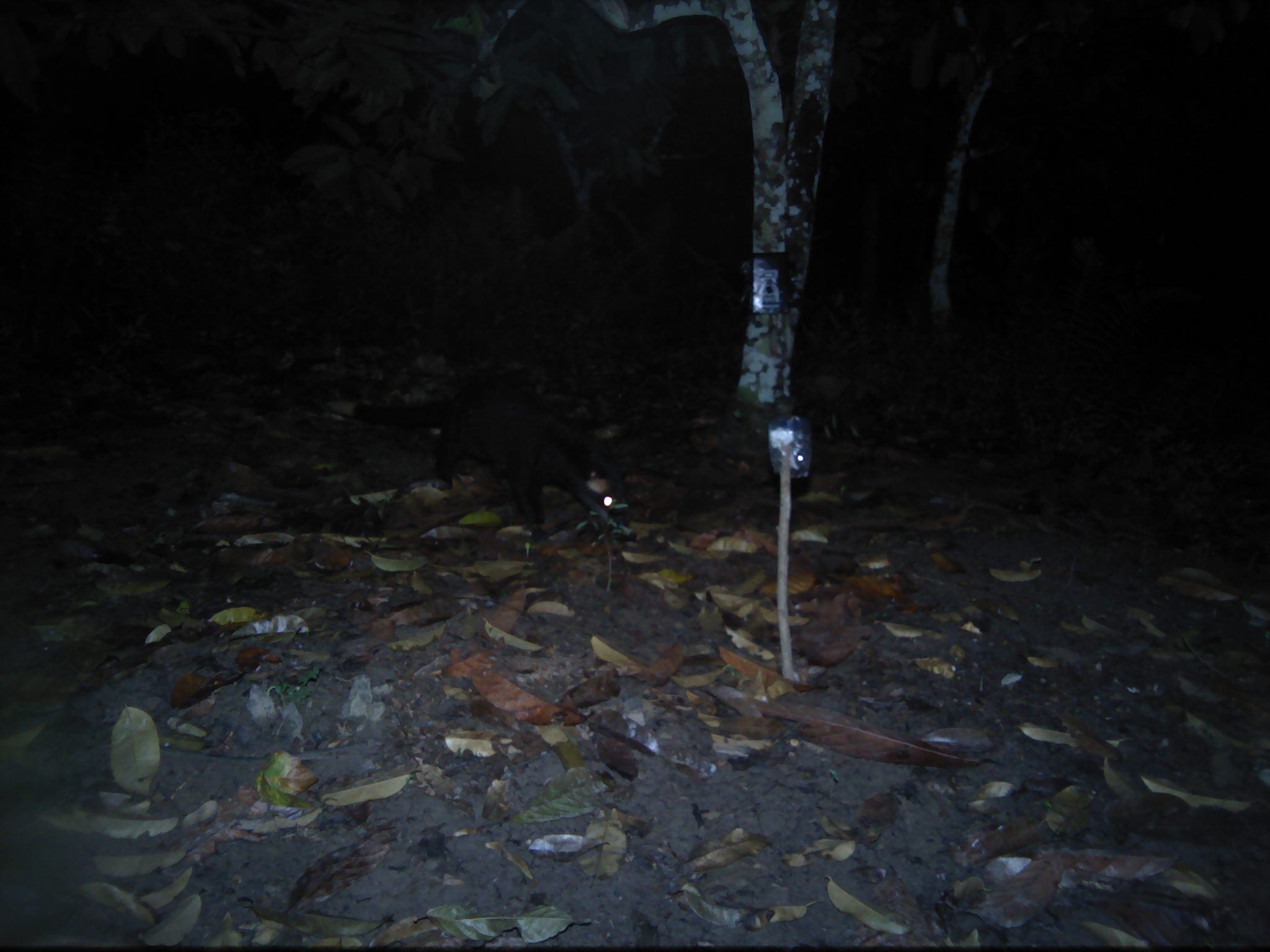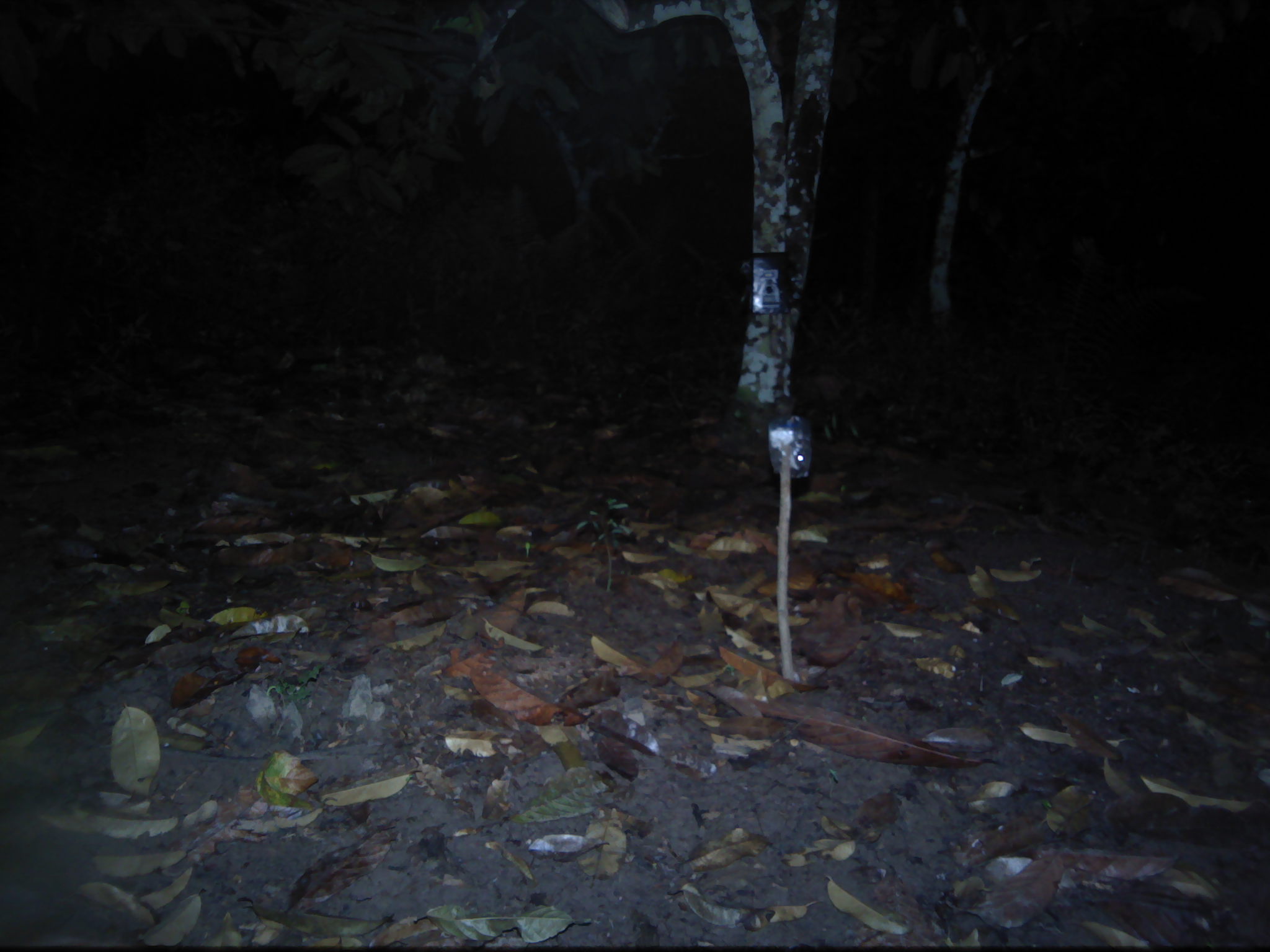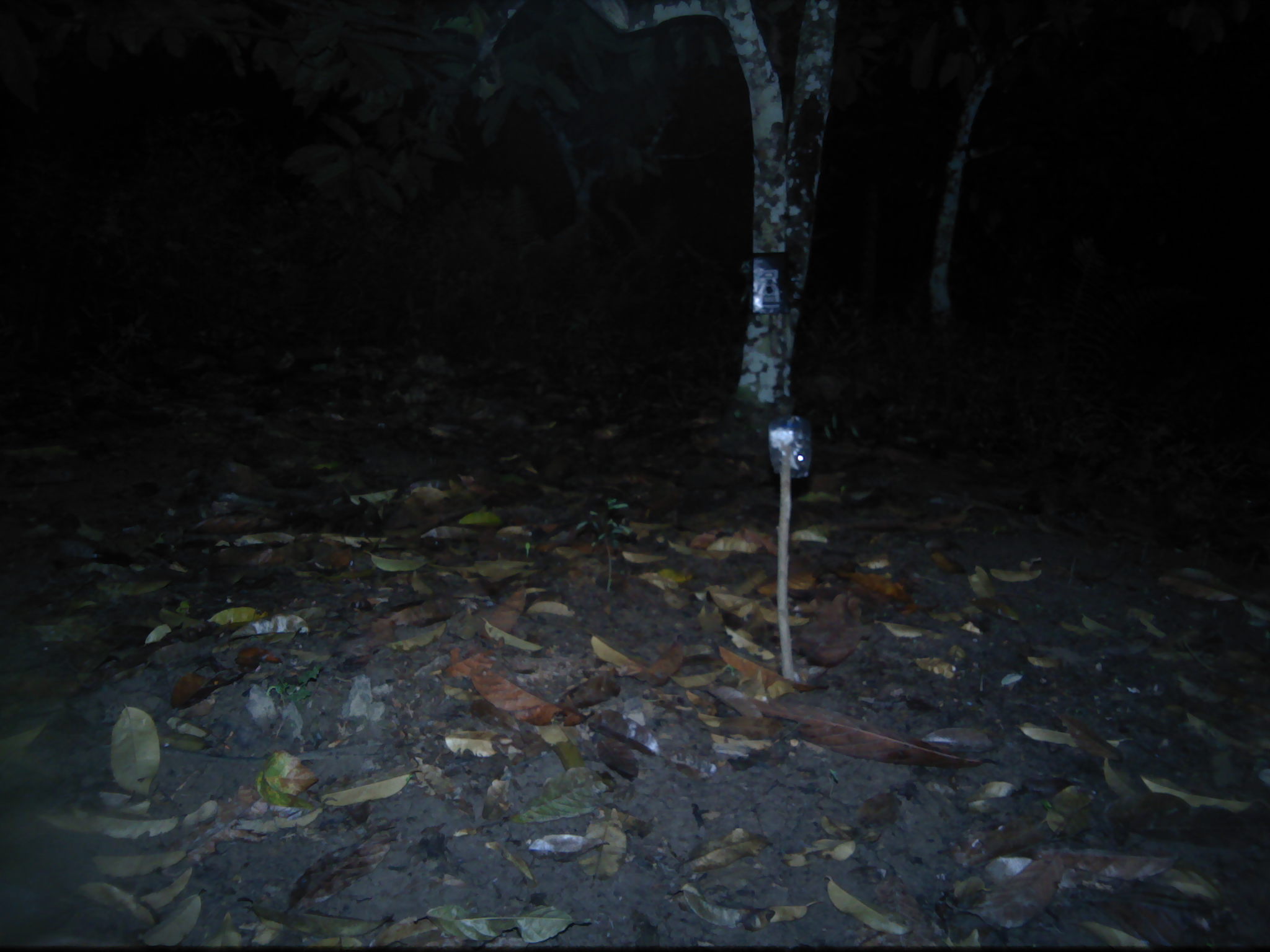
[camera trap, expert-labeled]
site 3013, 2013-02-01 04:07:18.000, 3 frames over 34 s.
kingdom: Animalia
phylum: Chordata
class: Mammalia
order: Carnivora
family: Viverridae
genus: Paguma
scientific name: Paguma larvata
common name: masked palm civet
Paguma larvata (masked palm civet), count 1.